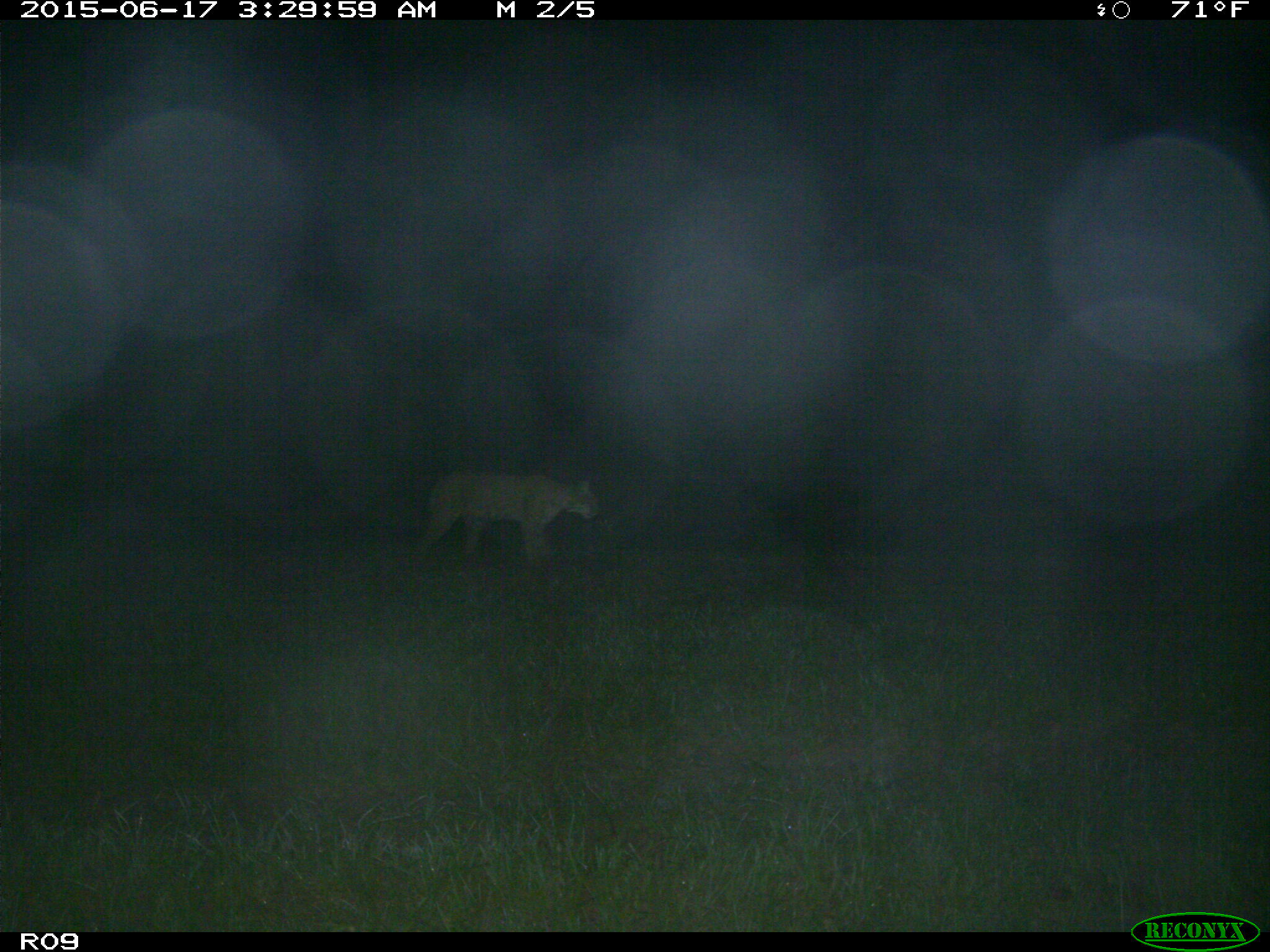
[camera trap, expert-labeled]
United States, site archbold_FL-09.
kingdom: Animalia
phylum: Chordata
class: Mammalia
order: Carnivora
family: Felidae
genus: Lynx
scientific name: Lynx rufus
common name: bobcat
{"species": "Lynx rufus (bobcat)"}